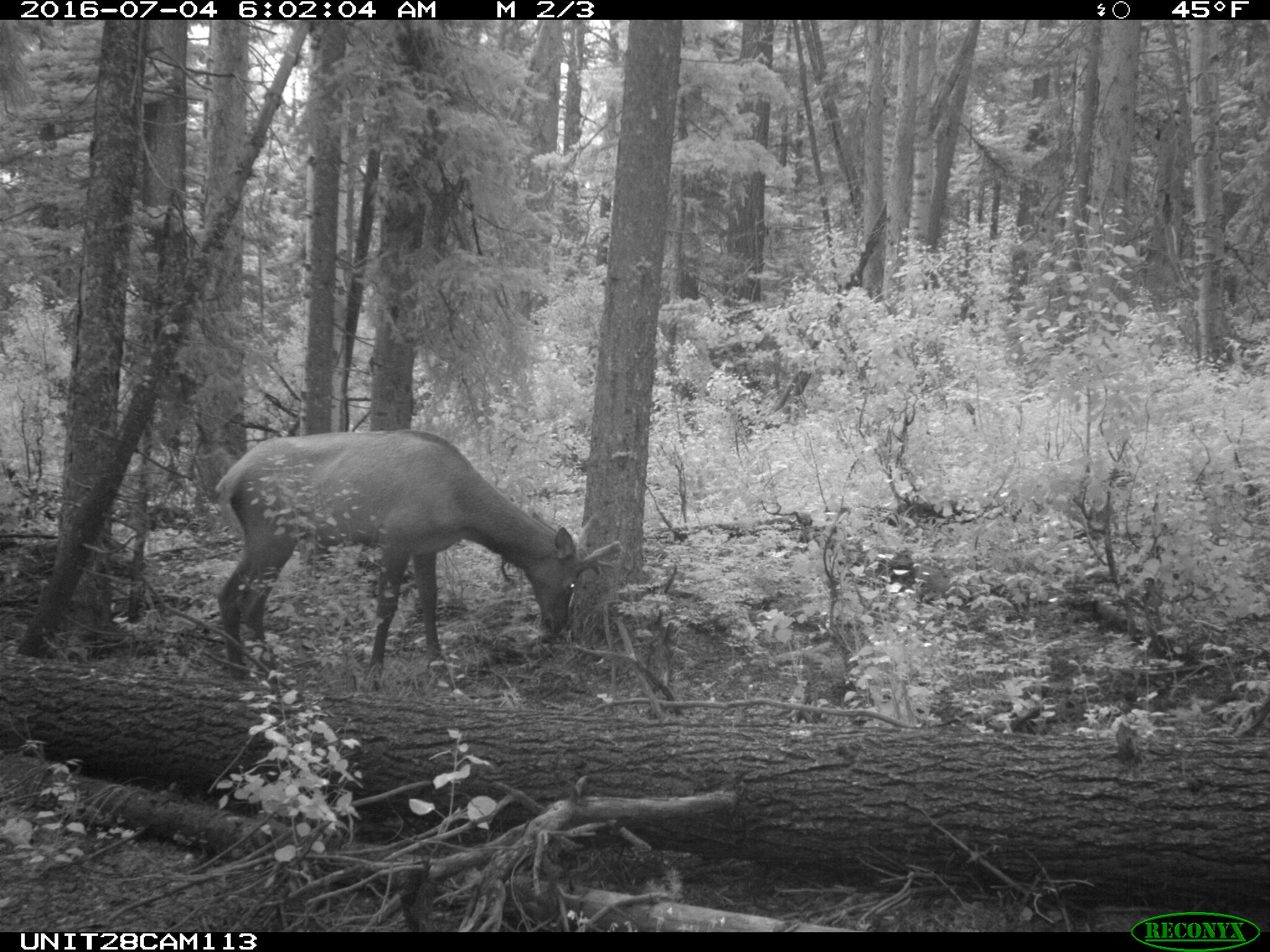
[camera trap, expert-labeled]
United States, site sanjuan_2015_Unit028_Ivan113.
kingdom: Animalia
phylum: Chordata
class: Mammalia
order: Artiodactyla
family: Cervidae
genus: Cervus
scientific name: Cervus elaphus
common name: red deer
Cervus elaphus (red deer).